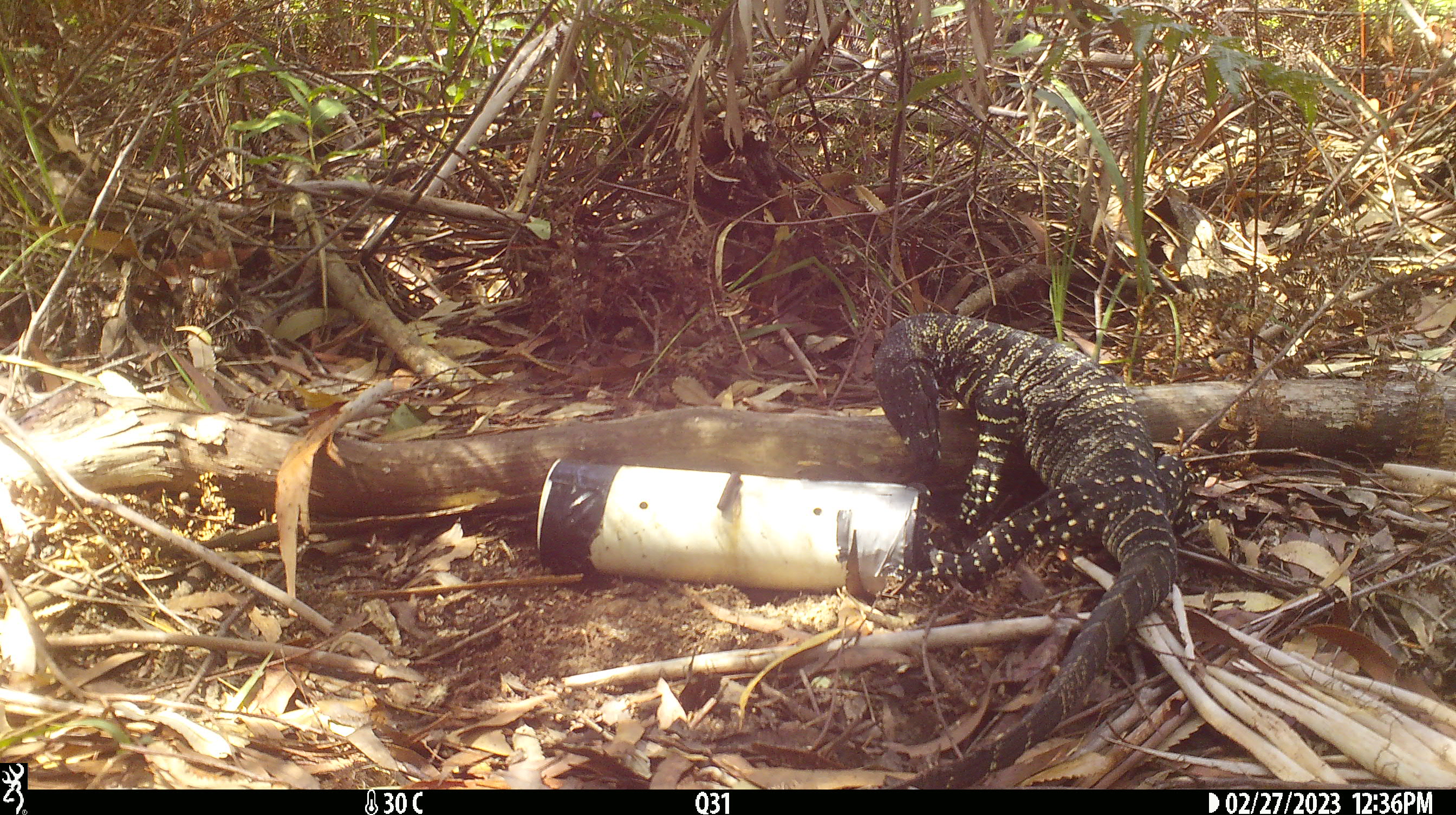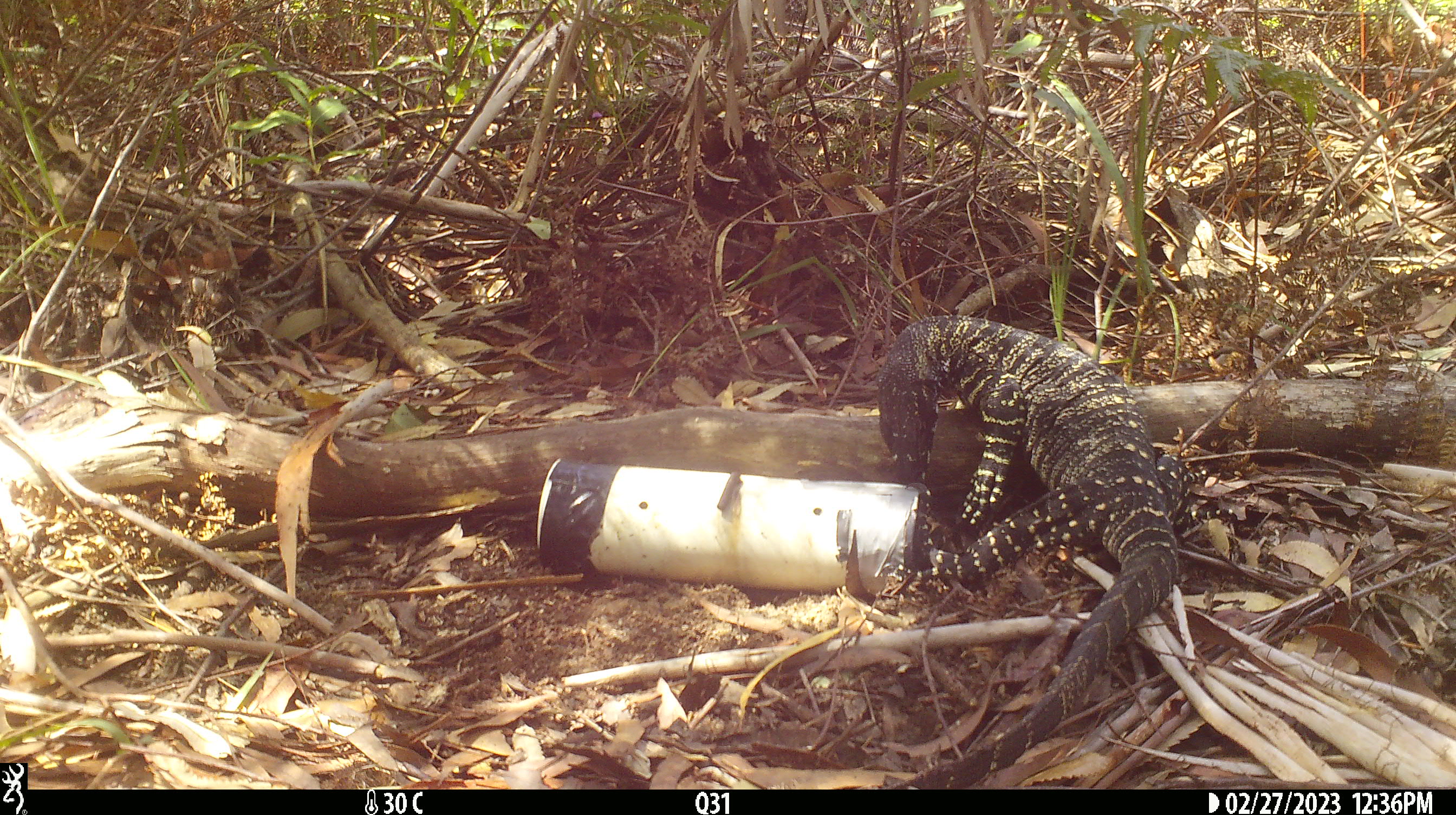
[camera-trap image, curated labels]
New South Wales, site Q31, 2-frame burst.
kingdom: Animalia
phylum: Chordata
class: Reptilia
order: Squamata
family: Varanidae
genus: Varanus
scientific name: Varanus varius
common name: lace monitor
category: goanna